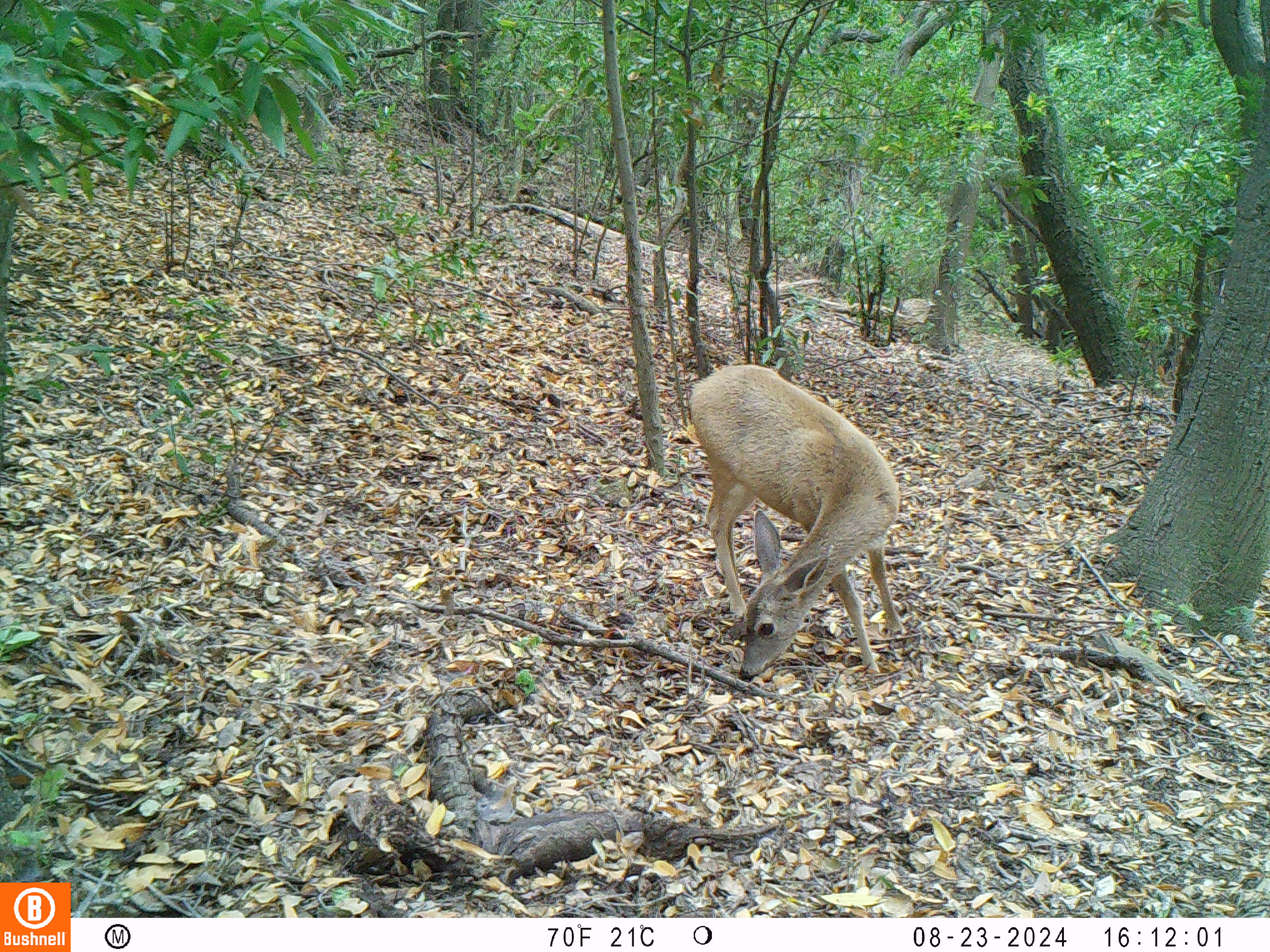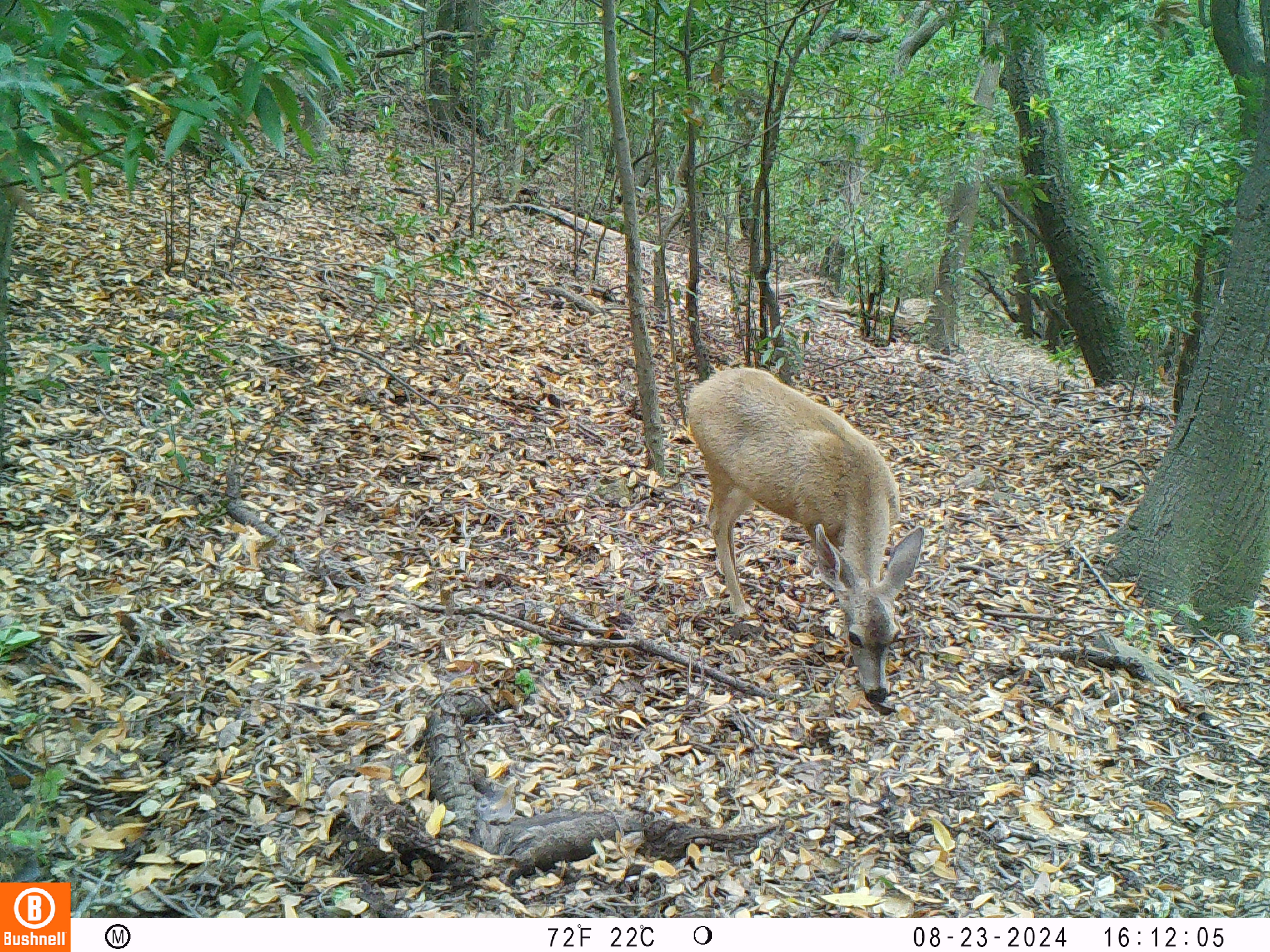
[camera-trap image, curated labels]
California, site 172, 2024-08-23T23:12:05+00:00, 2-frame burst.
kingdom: Animalia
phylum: Chordata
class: Mammalia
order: Artiodactyla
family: Cervidae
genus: Odocoileus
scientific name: Odocoileus hemionus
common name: mule deer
Mule deer (Odocoileus hemionus).